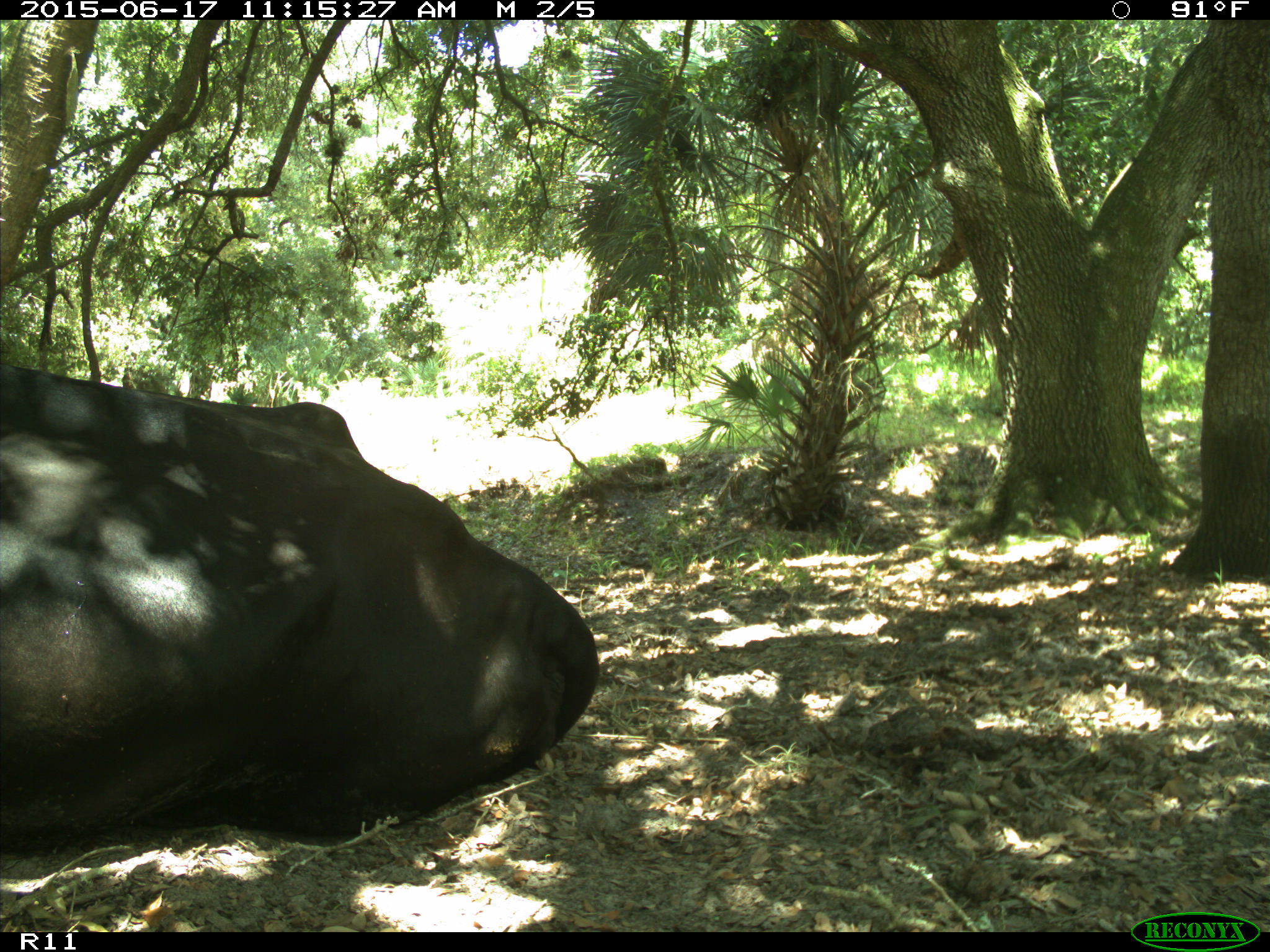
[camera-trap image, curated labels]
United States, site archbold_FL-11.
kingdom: Animalia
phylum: Chordata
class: Mammalia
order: Artiodactyla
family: Bovidae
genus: Bos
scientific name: Bos taurus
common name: domestic cow